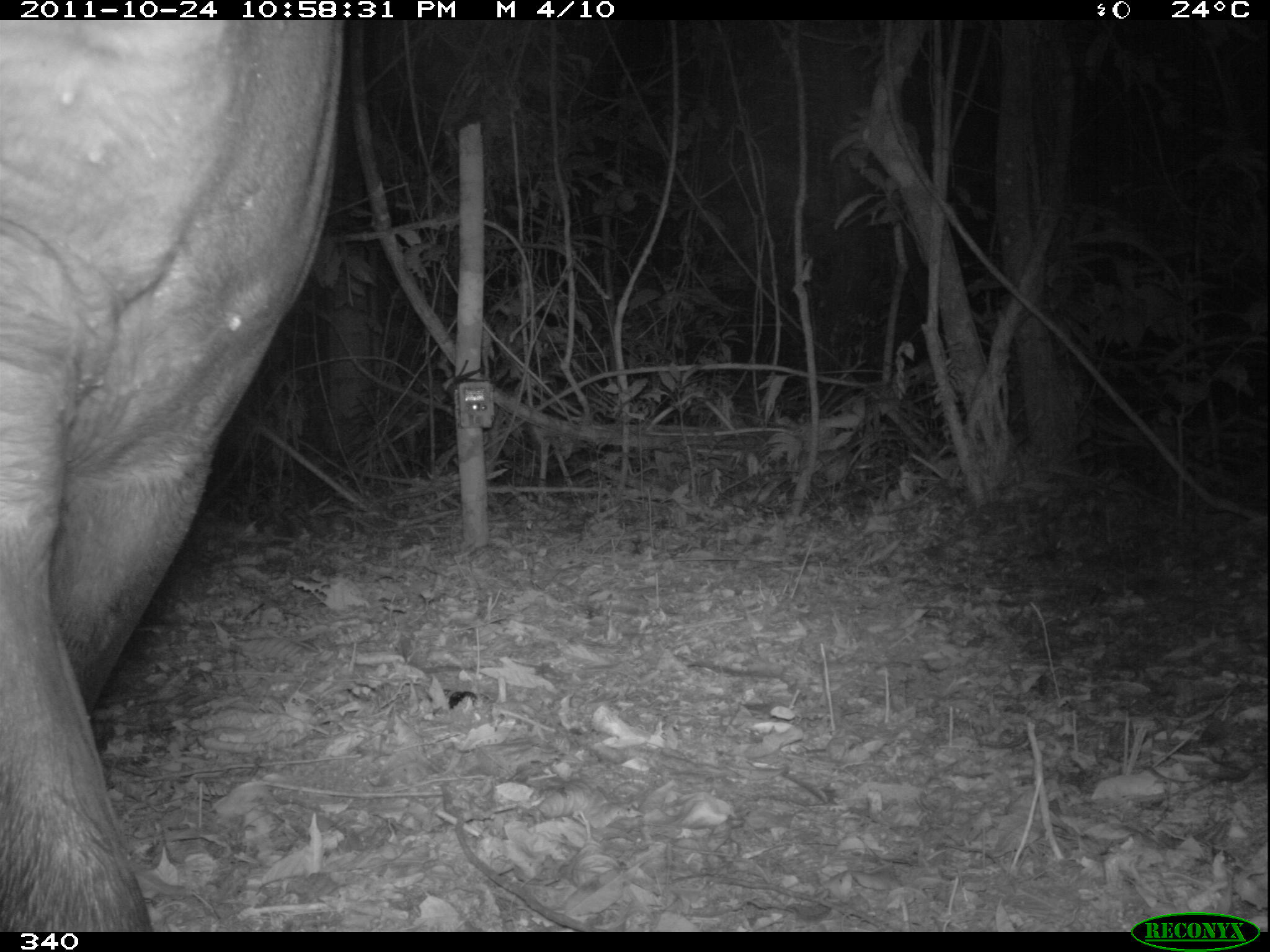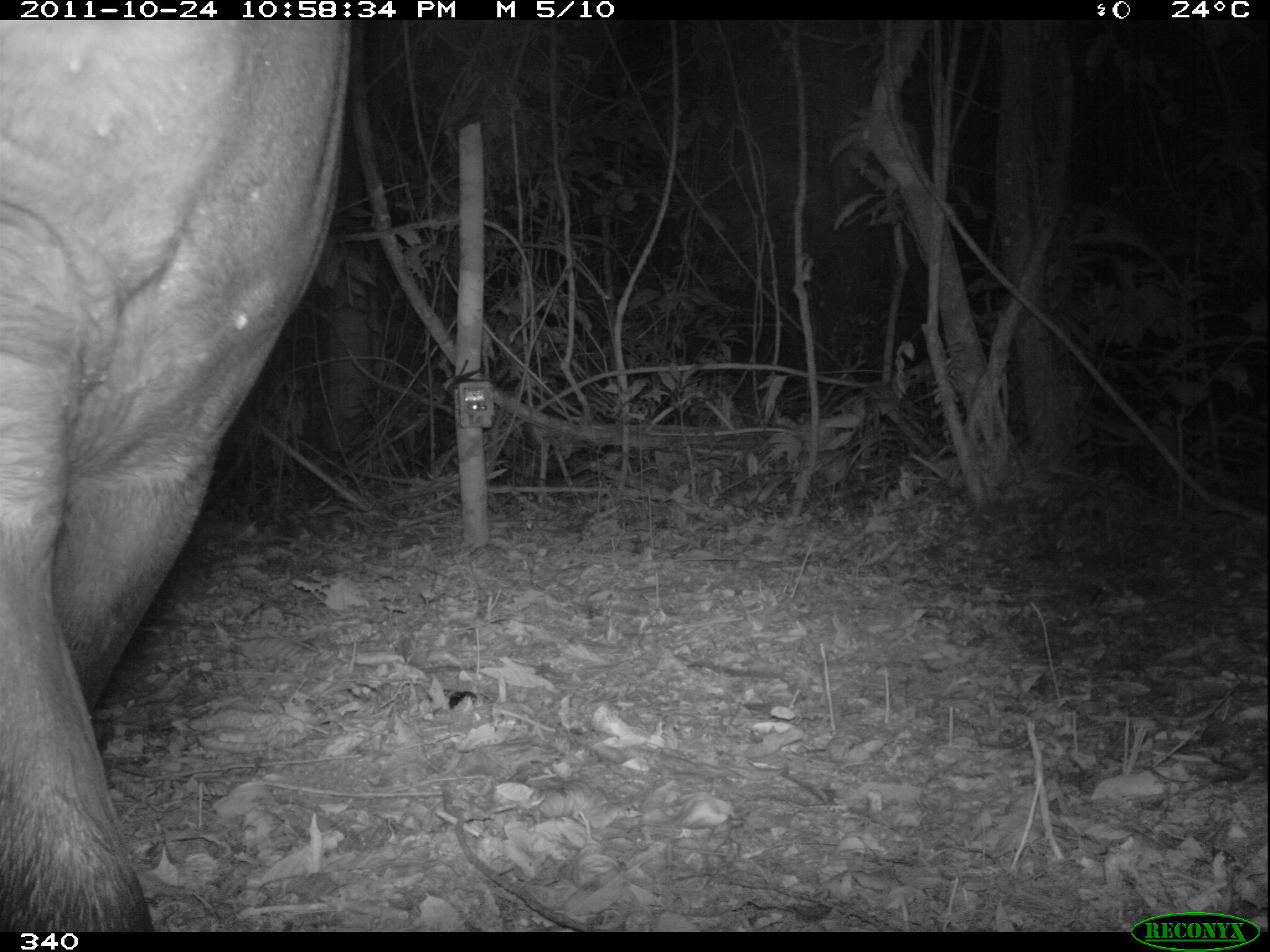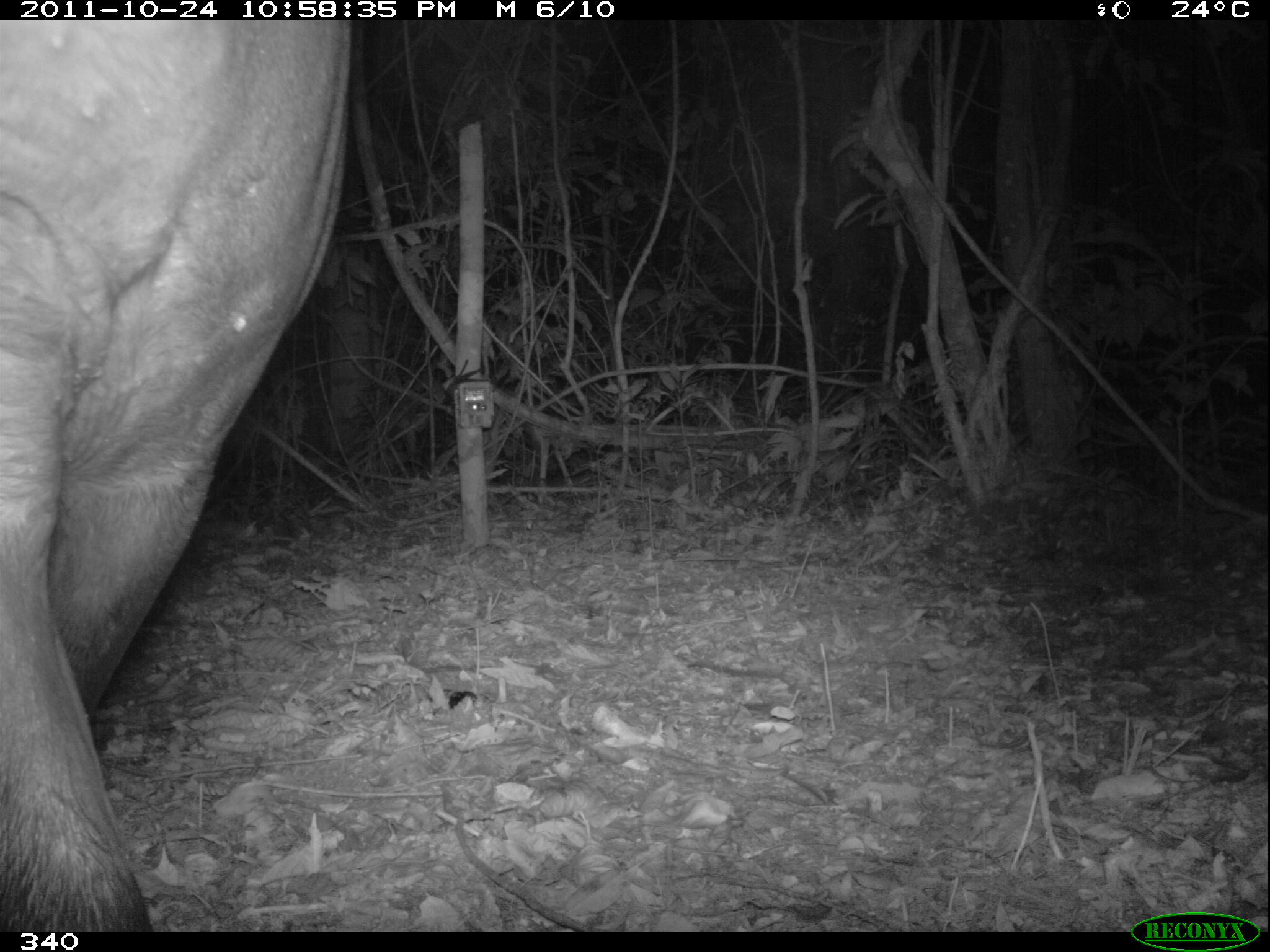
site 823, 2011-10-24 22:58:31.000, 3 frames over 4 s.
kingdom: Animalia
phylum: Chordata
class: Mammalia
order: Perissodactyla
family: Tapiridae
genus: Tapirus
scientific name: Tapirus terrestris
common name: south american tapir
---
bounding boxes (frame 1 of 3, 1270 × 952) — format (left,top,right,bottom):
tapirus terrestris: (0,22,344,930)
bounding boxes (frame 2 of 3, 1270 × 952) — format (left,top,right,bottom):
tapirus terrestris: (0,17,349,932)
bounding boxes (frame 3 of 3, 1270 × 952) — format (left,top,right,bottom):
tapirus terrestris: (0,19,352,930)